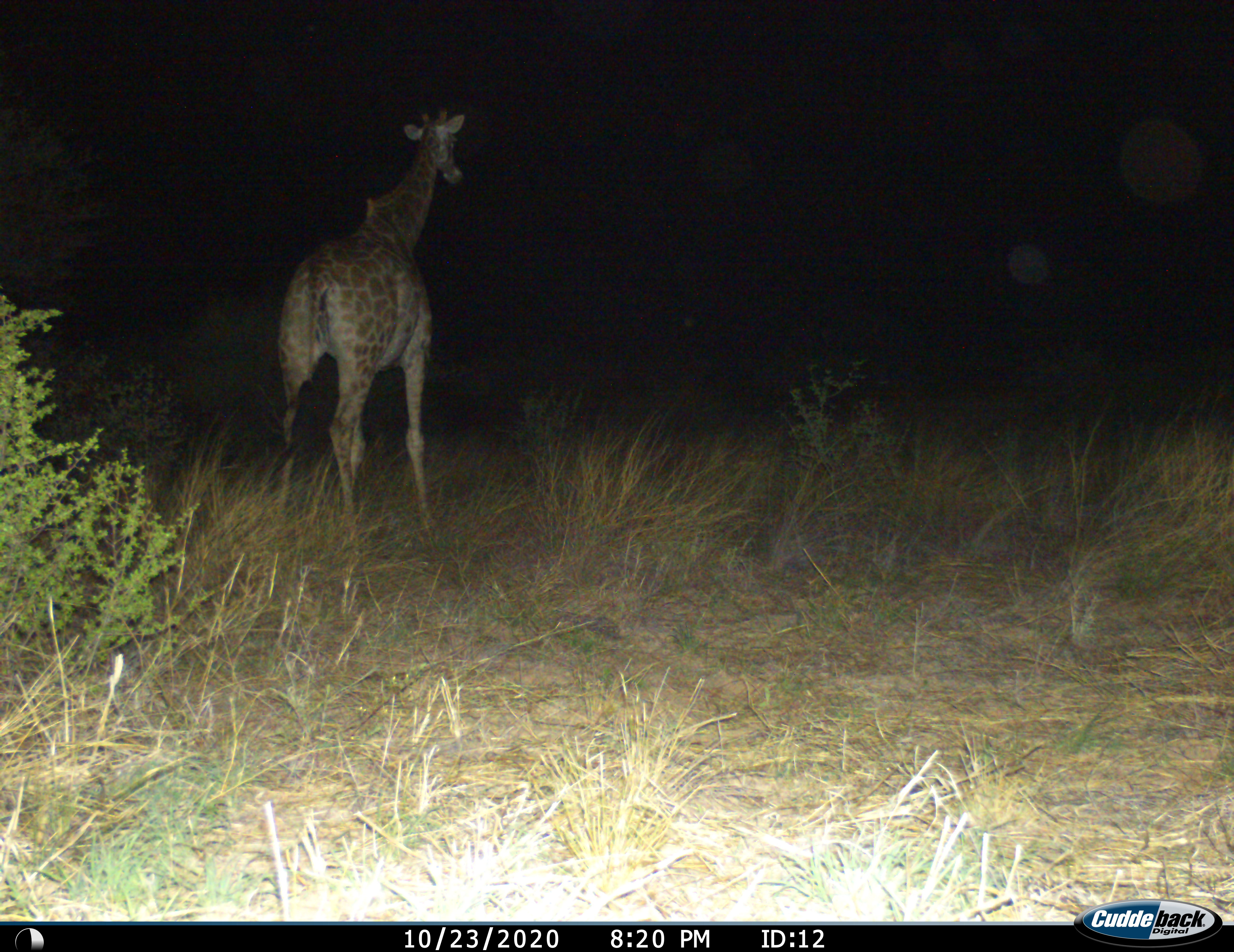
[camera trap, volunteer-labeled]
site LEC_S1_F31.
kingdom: Animalia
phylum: Chordata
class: Mammalia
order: Artiodactyla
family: Giraffidae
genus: Giraffa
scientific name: Giraffa camelopardalis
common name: giraffe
Giraffe (Giraffa camelopardalis), count 1. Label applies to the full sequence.